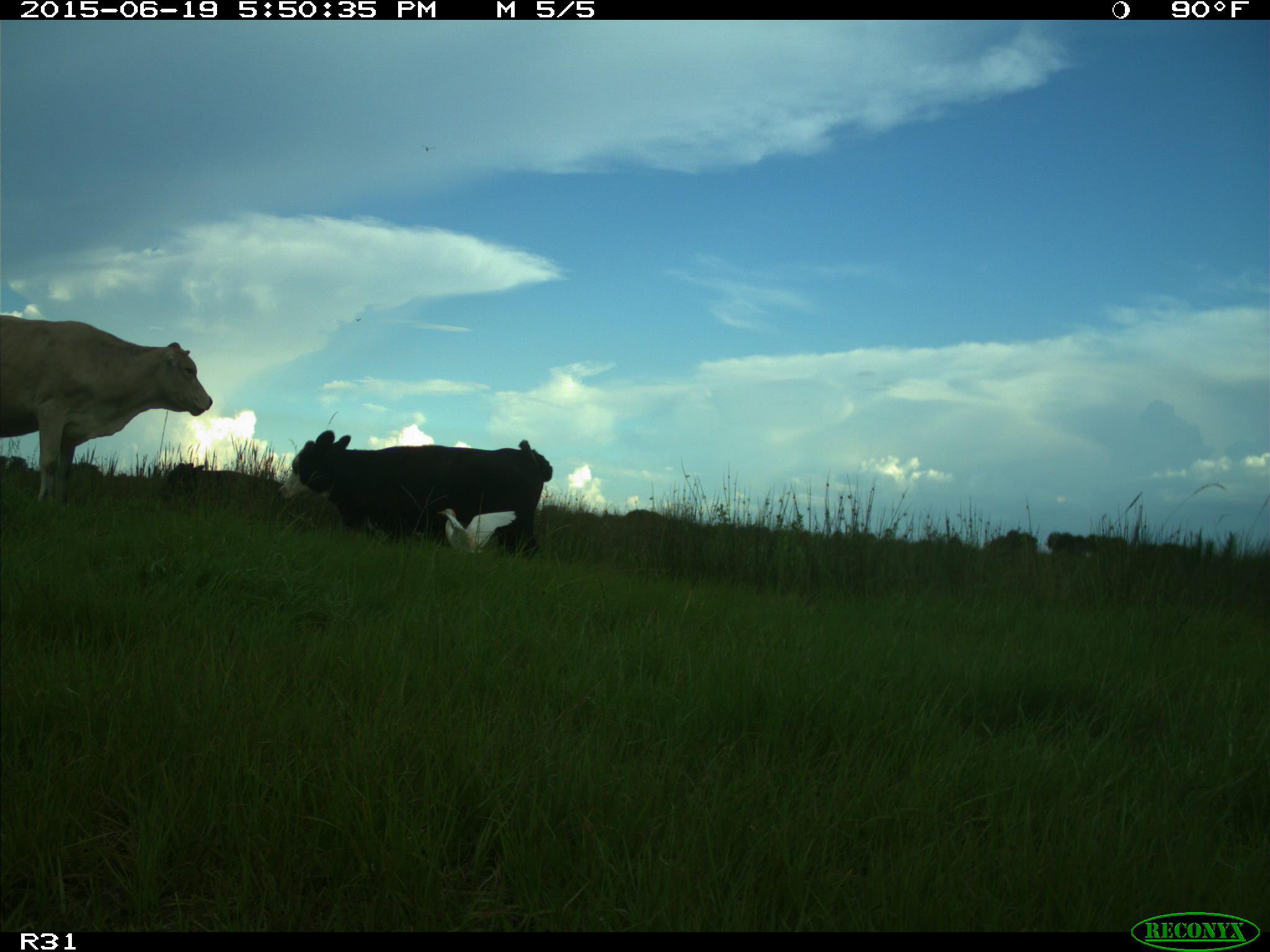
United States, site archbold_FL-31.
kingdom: Animalia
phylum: Chordata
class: Mammalia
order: Artiodactyla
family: Bovidae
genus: Bos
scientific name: Bos taurus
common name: domestic cow